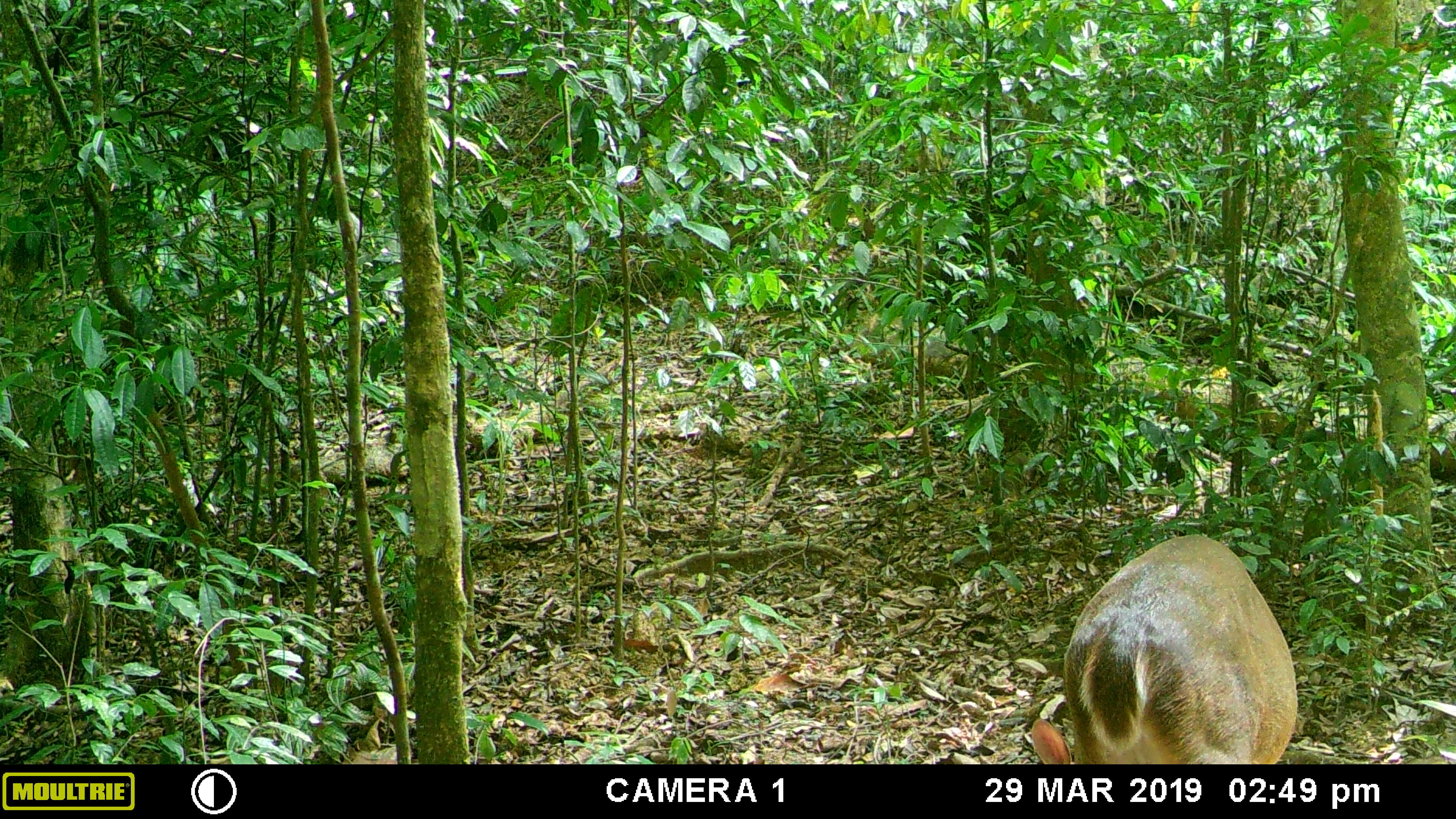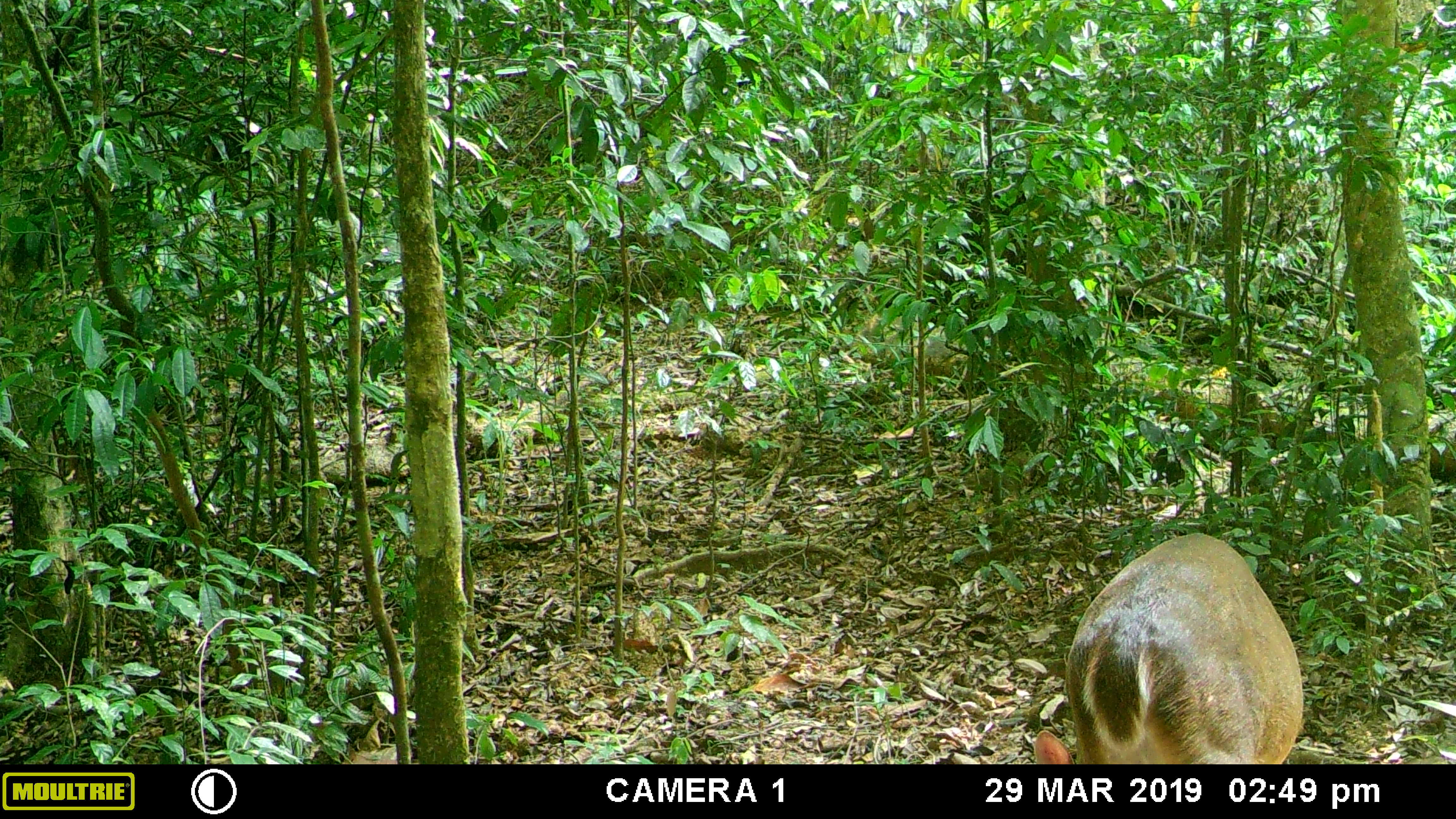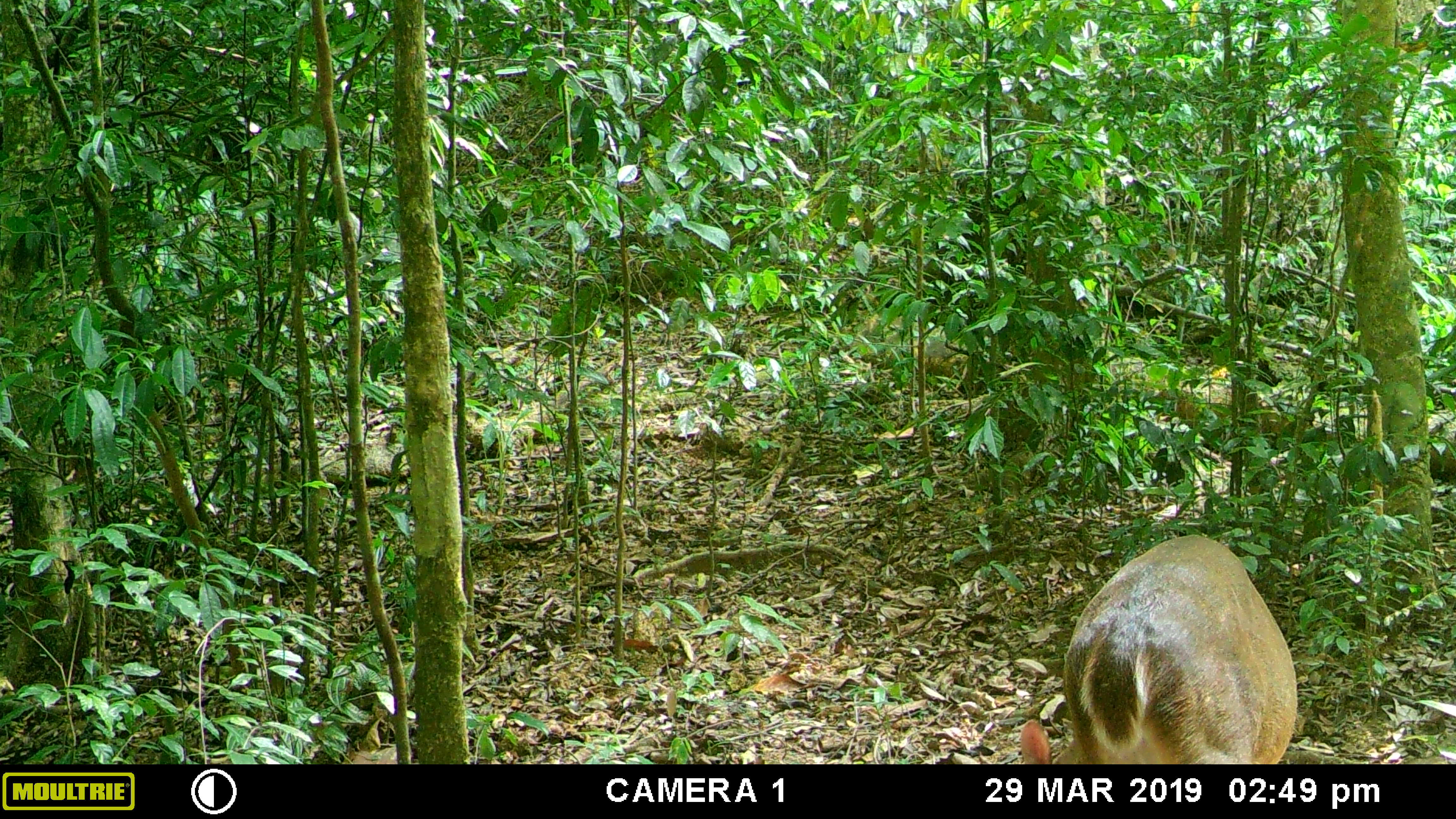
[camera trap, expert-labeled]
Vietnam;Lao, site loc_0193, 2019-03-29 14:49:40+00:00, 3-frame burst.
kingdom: Animalia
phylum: Chordata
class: Mammalia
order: Artiodactyla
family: Cervidae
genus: Muntiacus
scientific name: Muntiacus vuquangensis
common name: large-antlered muntjac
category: large antlered muntjac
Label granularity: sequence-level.